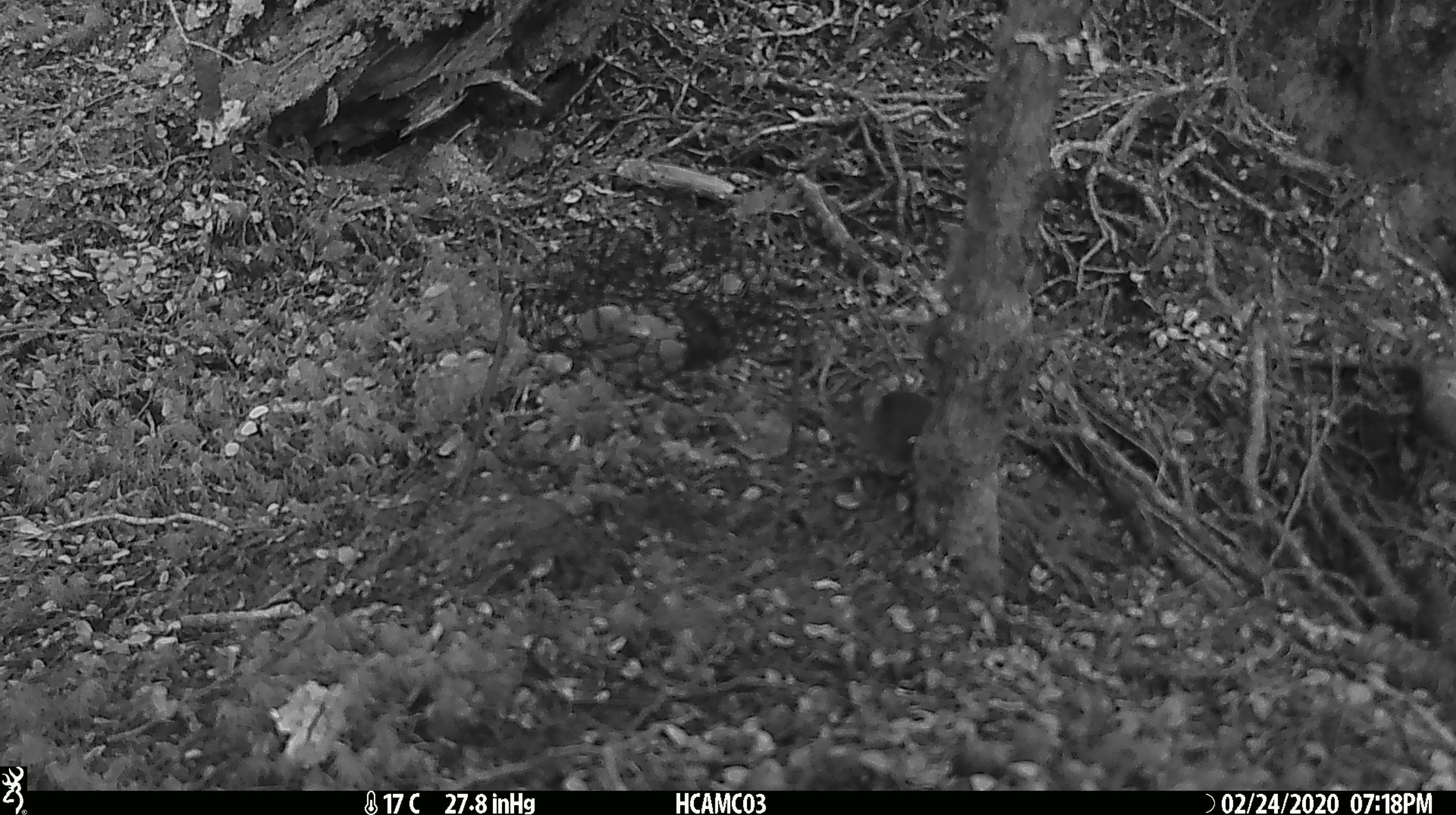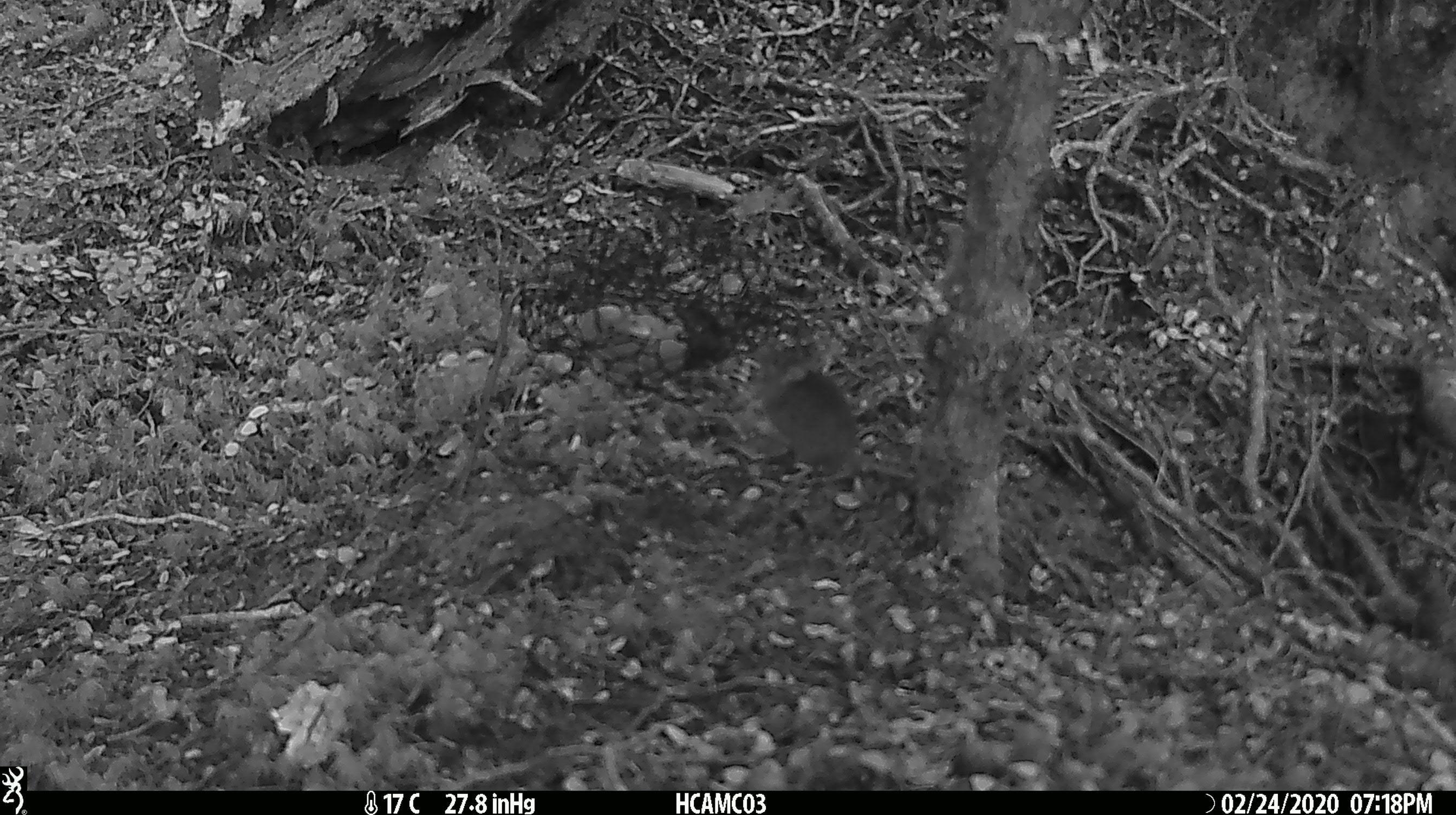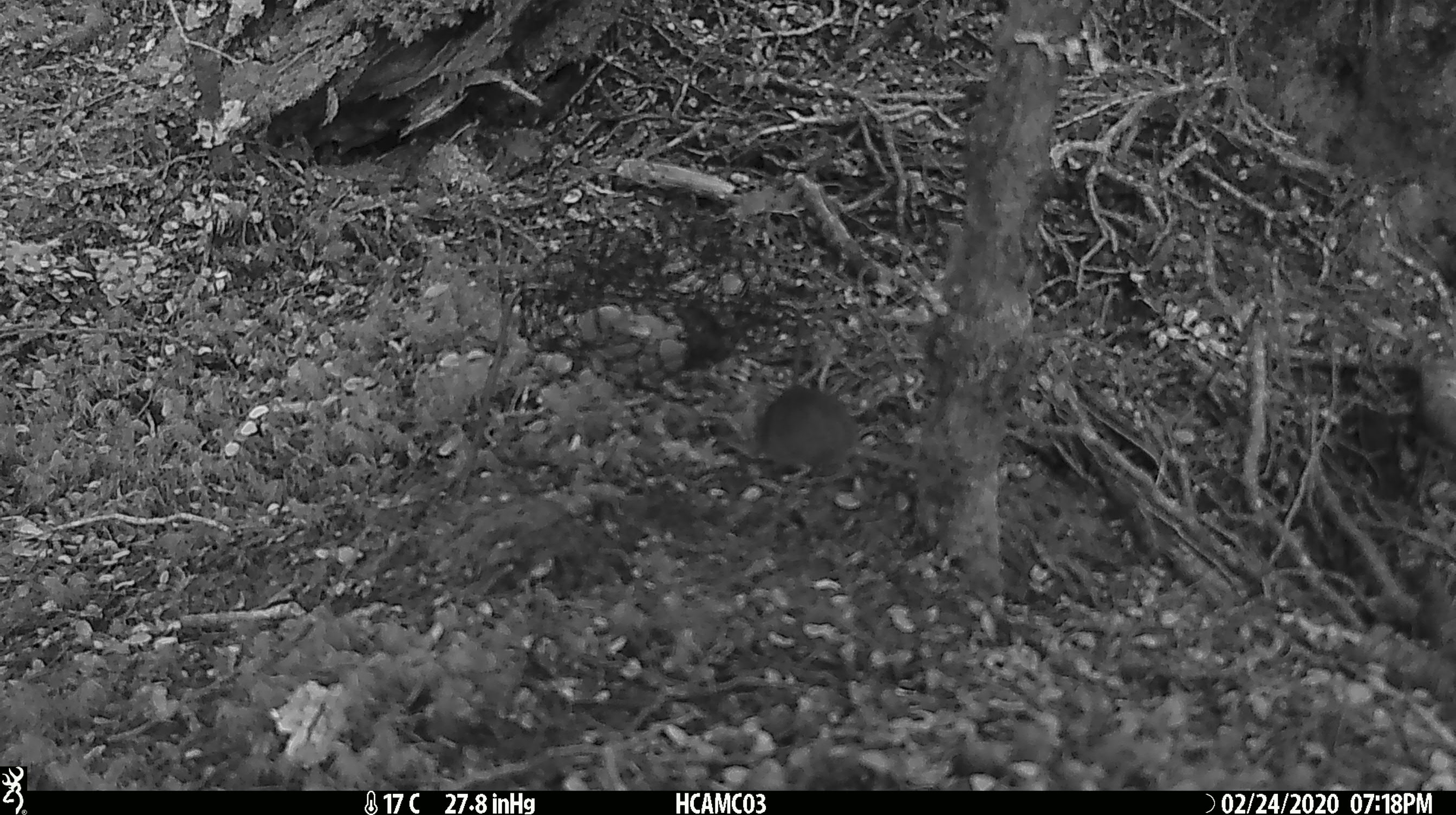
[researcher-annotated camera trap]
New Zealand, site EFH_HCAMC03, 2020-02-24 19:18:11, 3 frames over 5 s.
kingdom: Animalia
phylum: Chordata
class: Mammalia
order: Rodentia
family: Muridae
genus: Mus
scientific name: Mus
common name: mouse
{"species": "mouse (Mus)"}